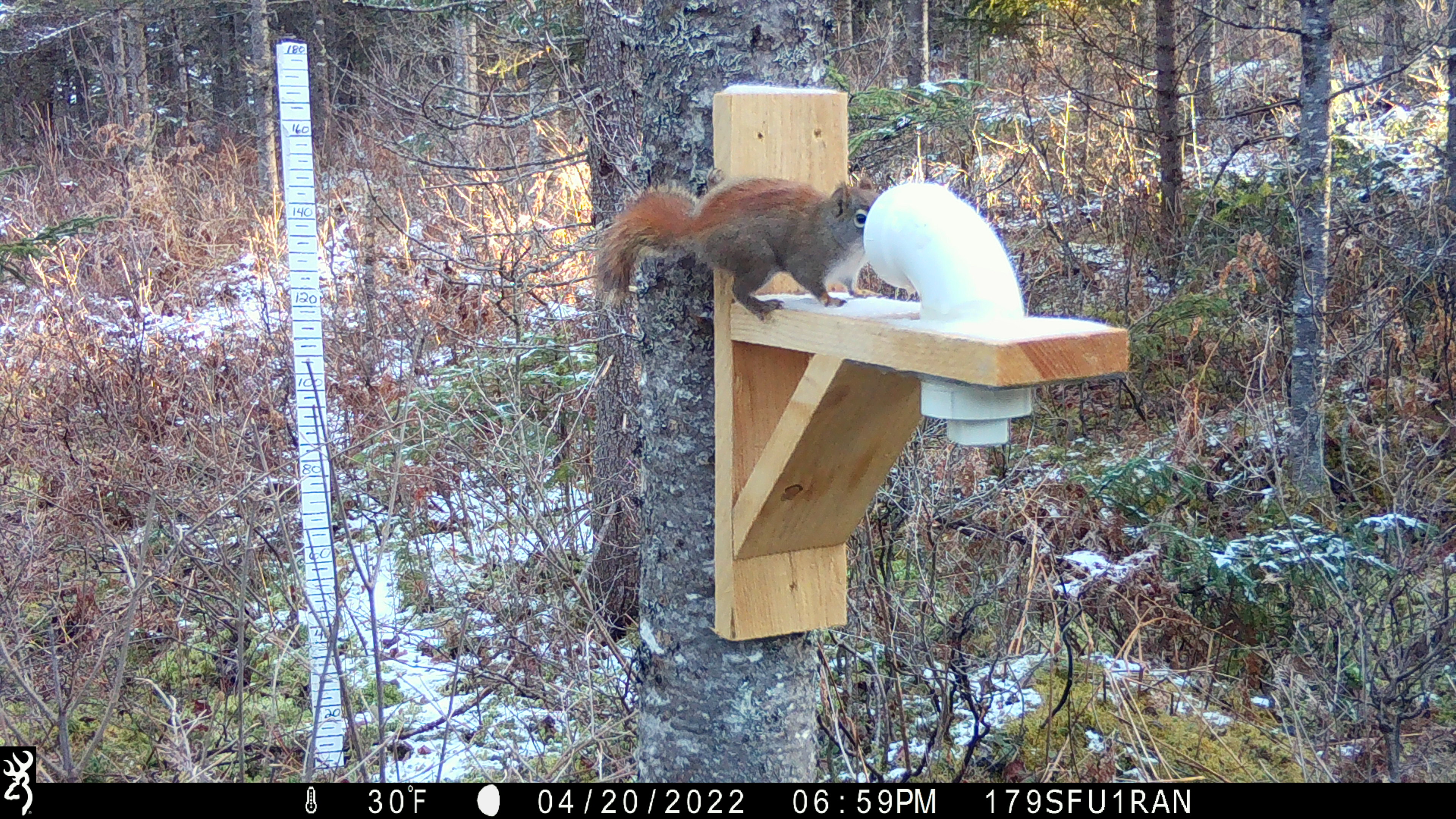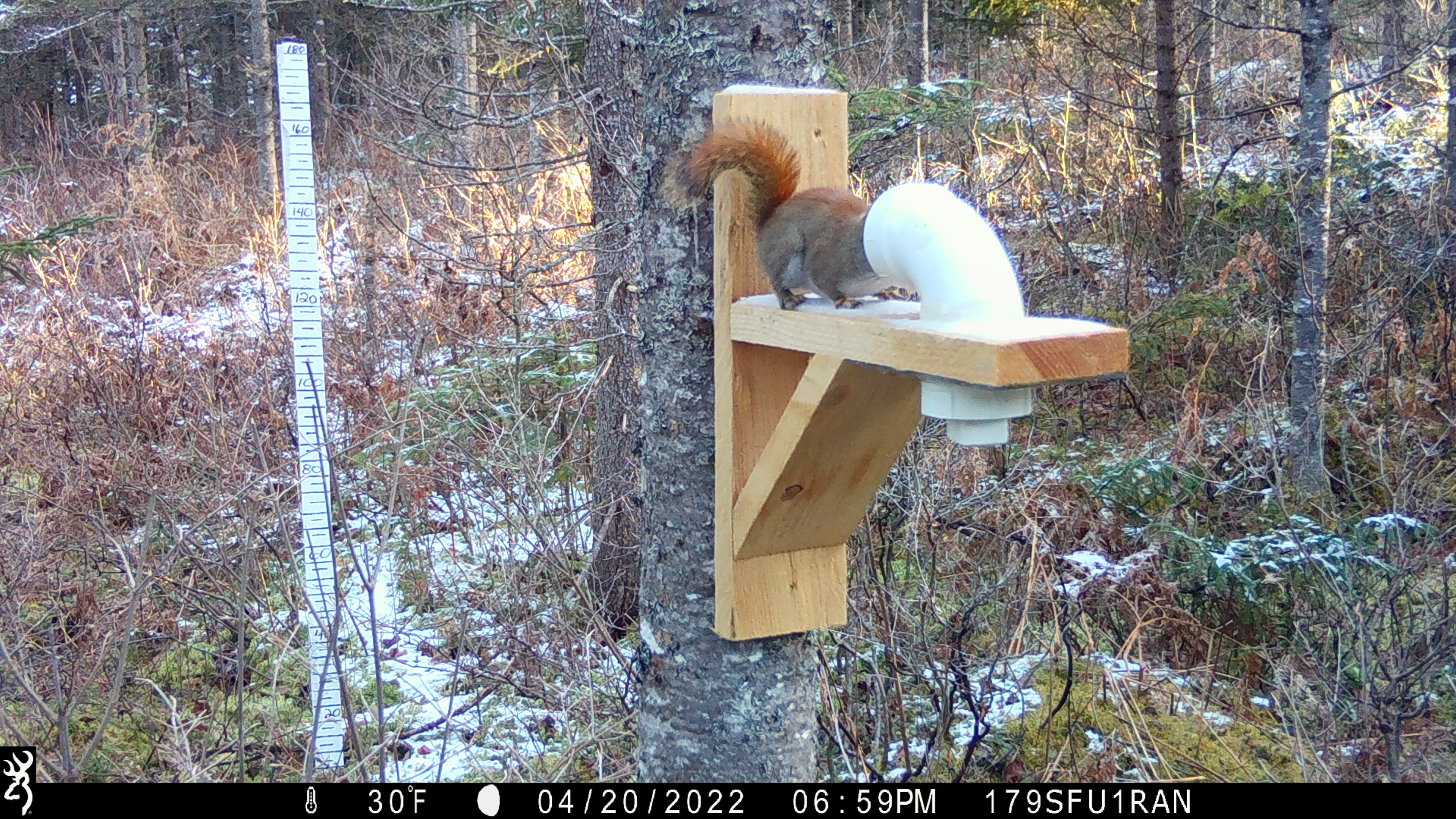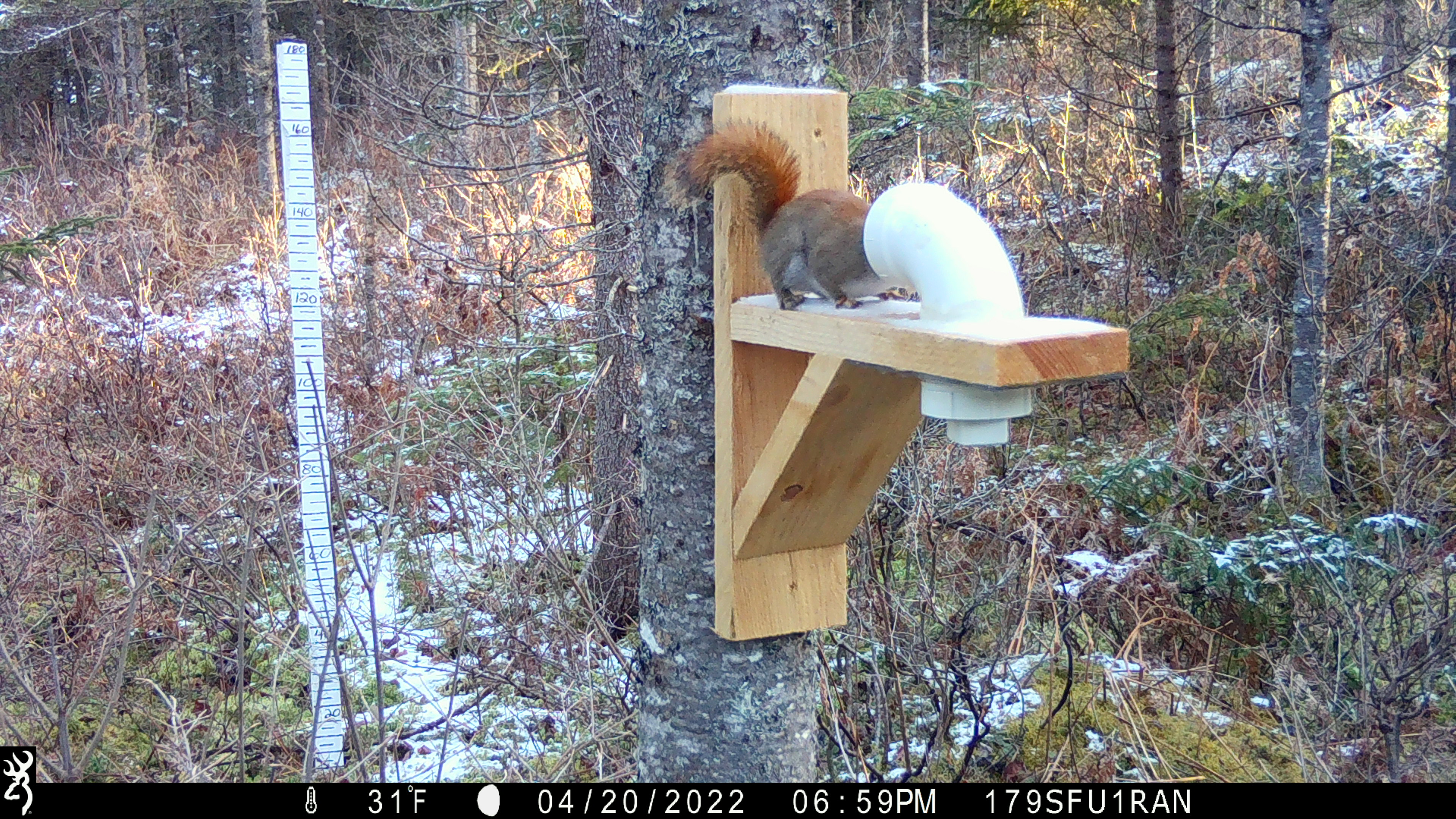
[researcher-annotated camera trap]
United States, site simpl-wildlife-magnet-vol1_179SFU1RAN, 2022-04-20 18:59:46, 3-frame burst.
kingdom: Animalia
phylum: Chordata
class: Mammalia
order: Rodentia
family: Sciuridae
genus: Tamiasciurus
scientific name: Tamiasciurus hudsonicus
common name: red squirrel